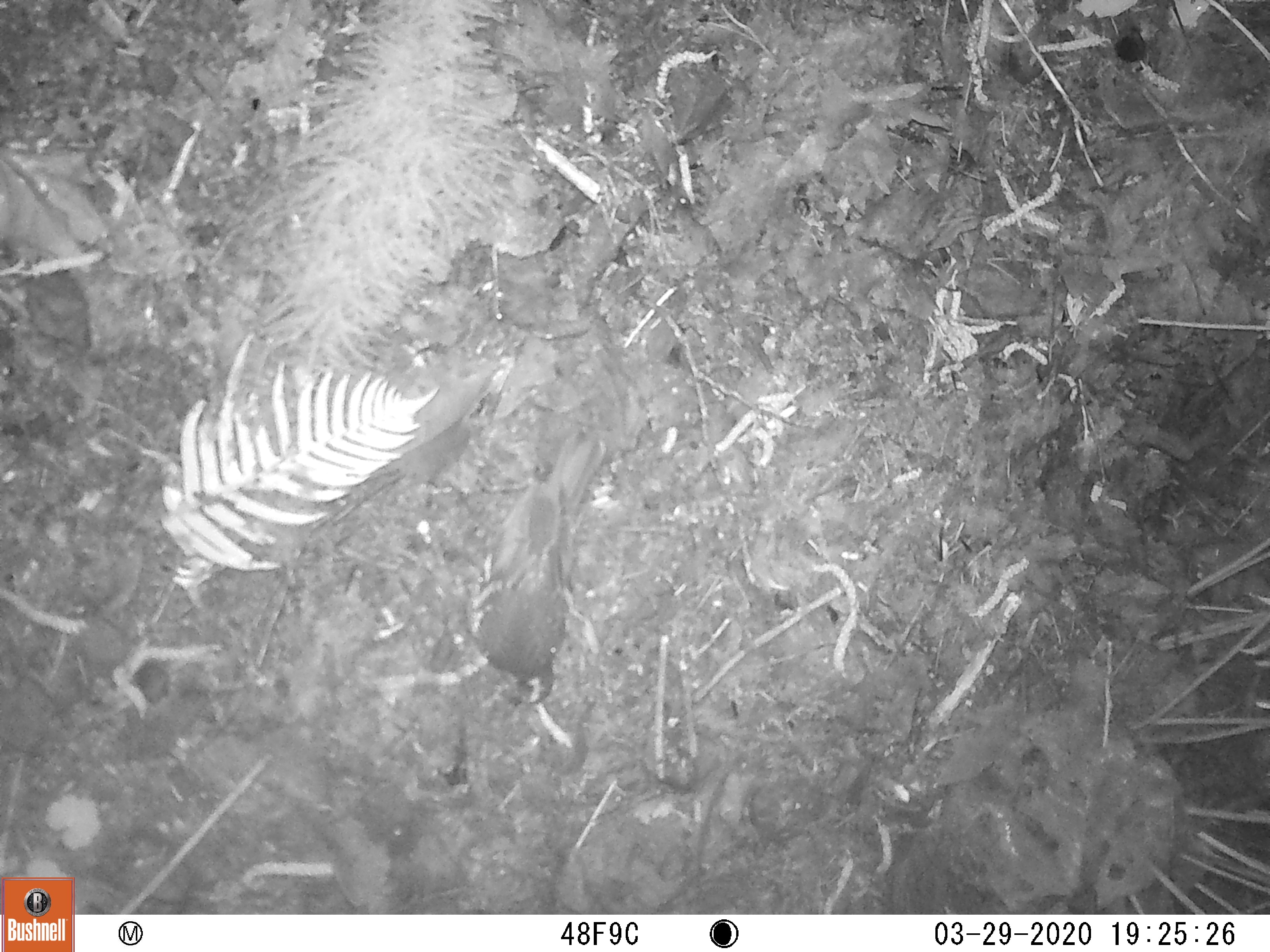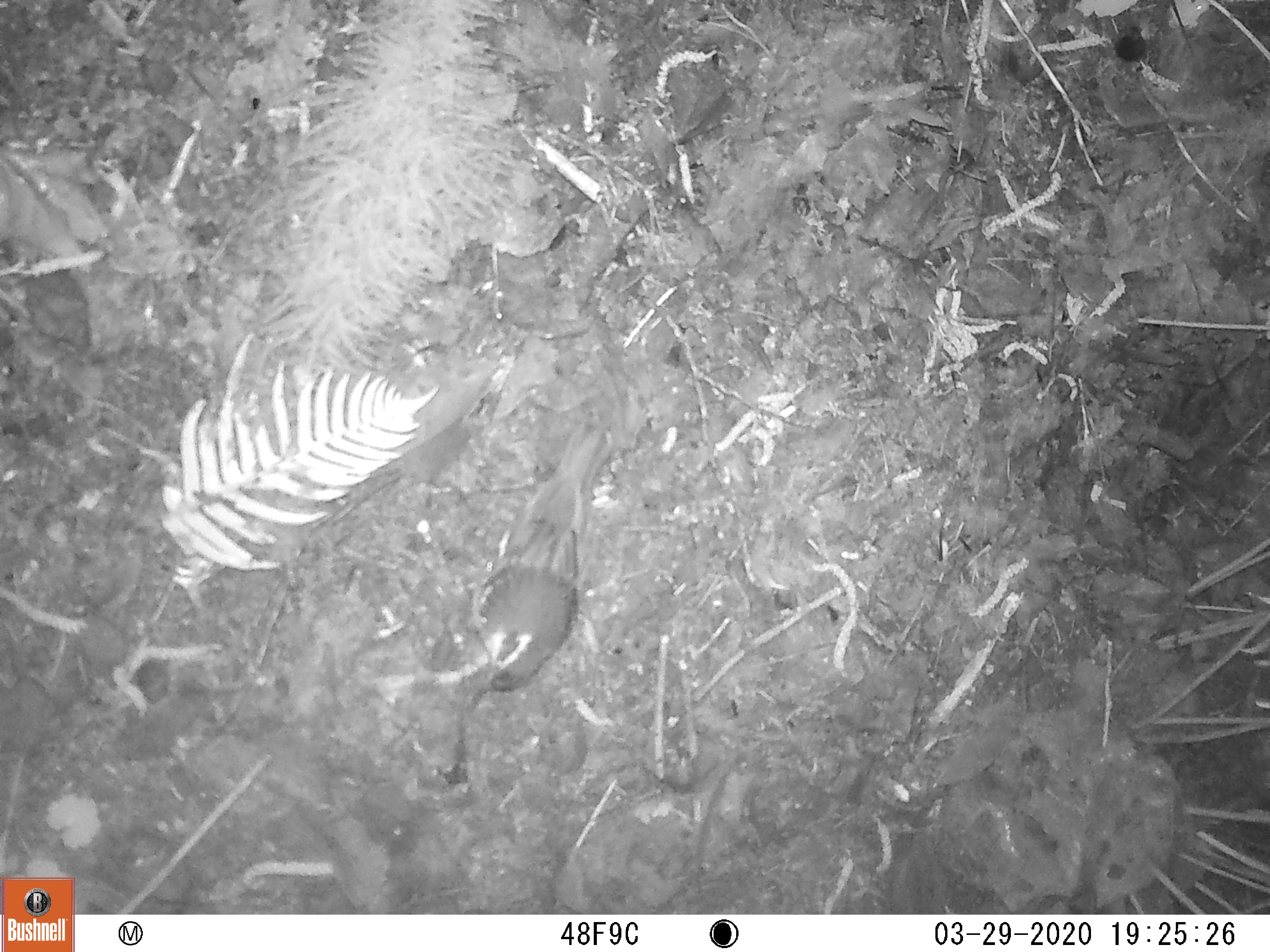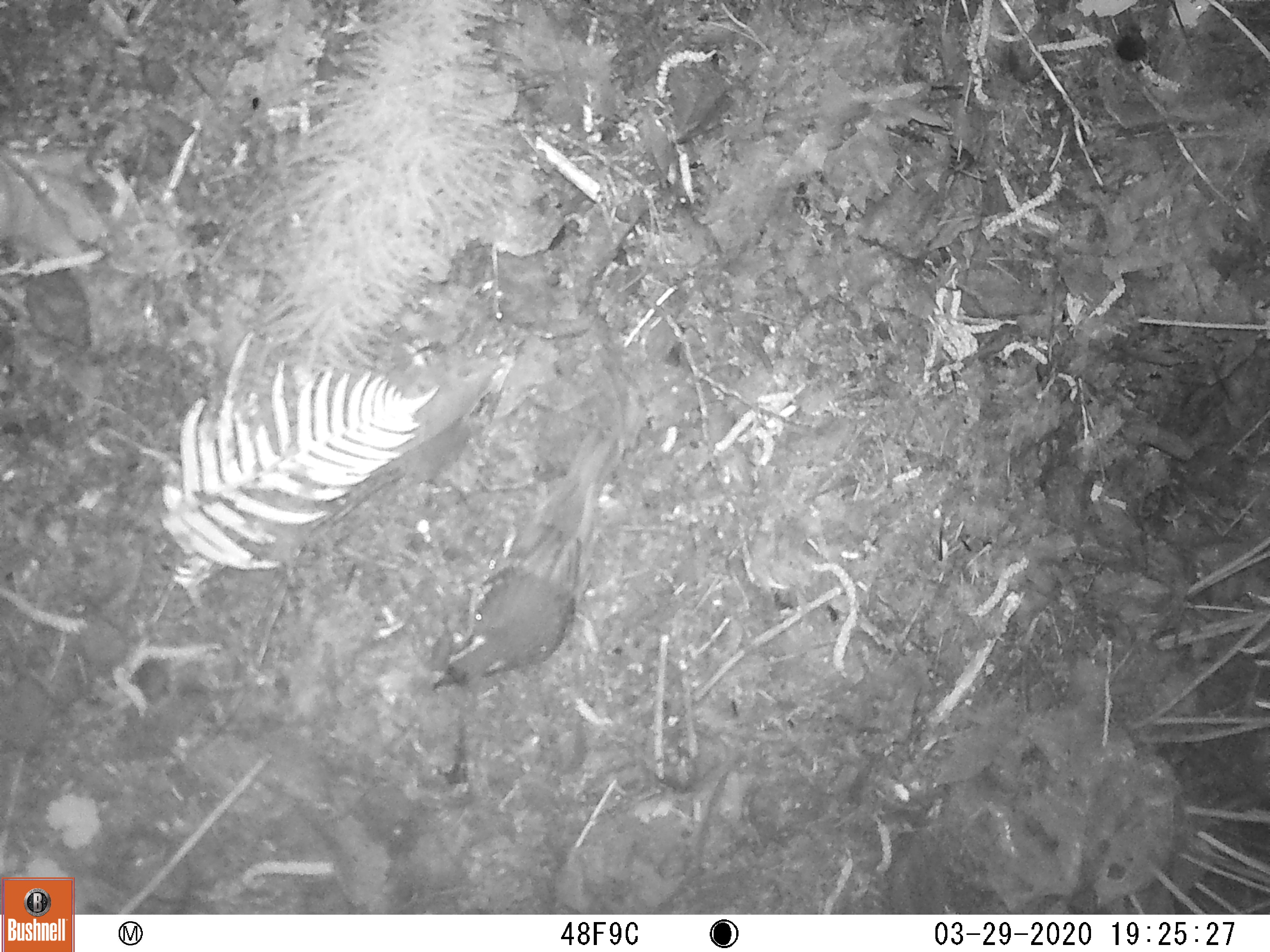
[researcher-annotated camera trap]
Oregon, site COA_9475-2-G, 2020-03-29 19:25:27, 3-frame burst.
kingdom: Animalia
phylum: Chordata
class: Aves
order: Passeriformes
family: Turdidae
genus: Ixoreus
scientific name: Ixoreus naevius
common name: varied thrush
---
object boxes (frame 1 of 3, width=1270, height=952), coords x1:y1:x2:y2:
varied thrush: 479:437:600:705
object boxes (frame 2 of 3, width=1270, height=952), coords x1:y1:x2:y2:
varied thrush: 462:430:609:708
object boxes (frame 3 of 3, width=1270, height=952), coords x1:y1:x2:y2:
varied thrush: 432:432:614:686